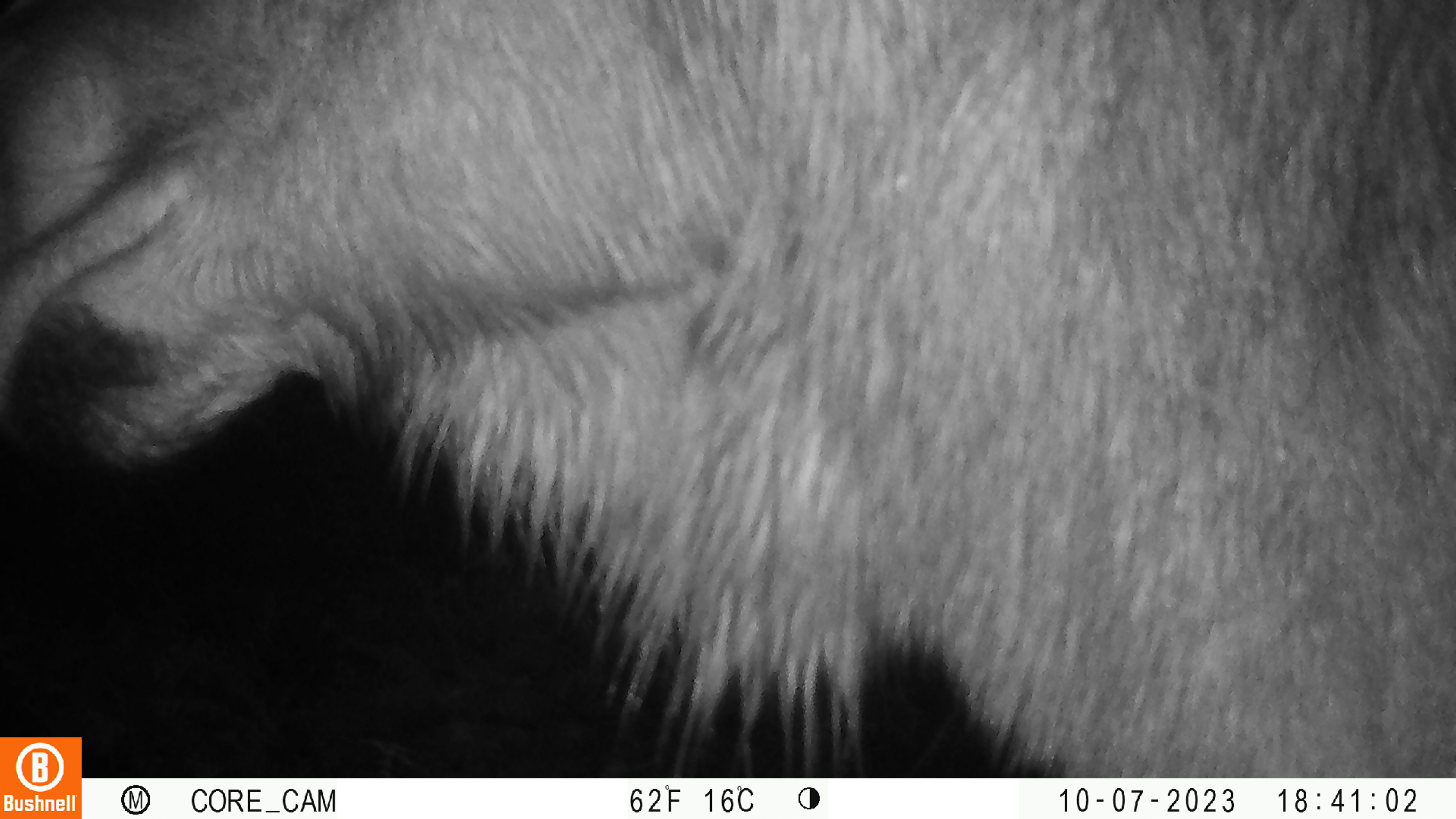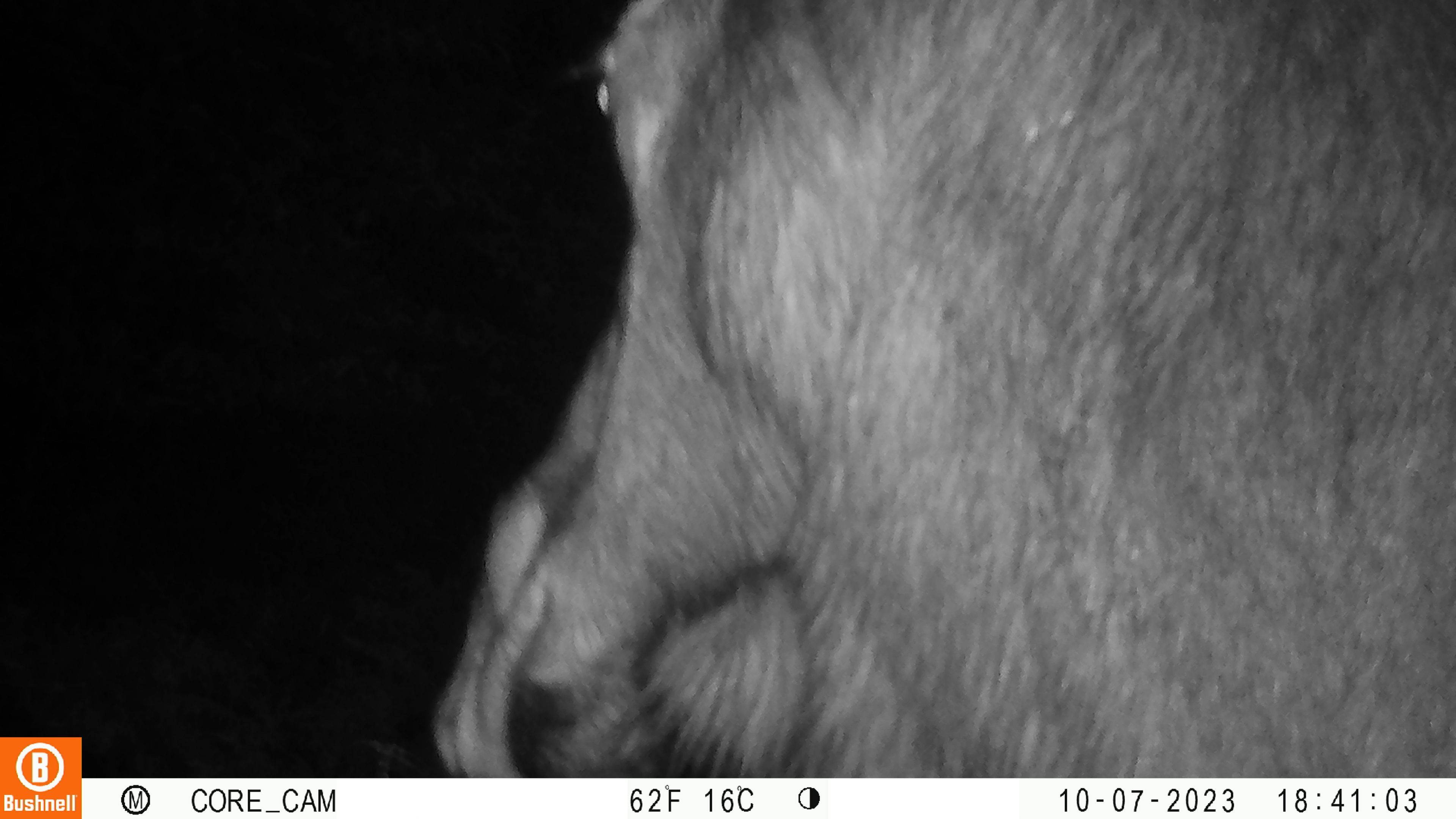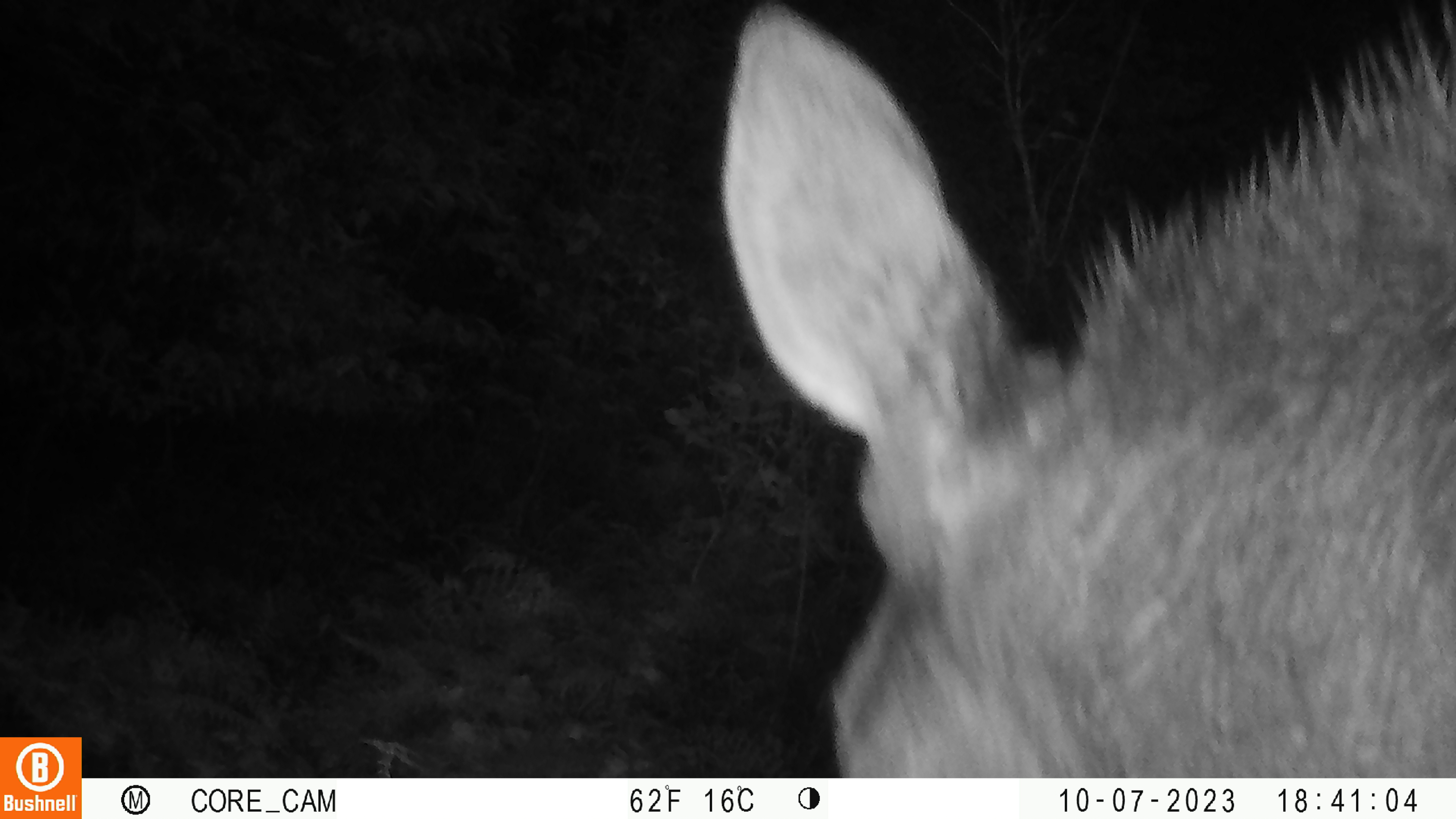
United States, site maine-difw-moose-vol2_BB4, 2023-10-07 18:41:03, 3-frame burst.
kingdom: Animalia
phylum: Chordata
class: Mammalia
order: Artiodactyla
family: Cervidae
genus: Alces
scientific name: Alces alces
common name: moose